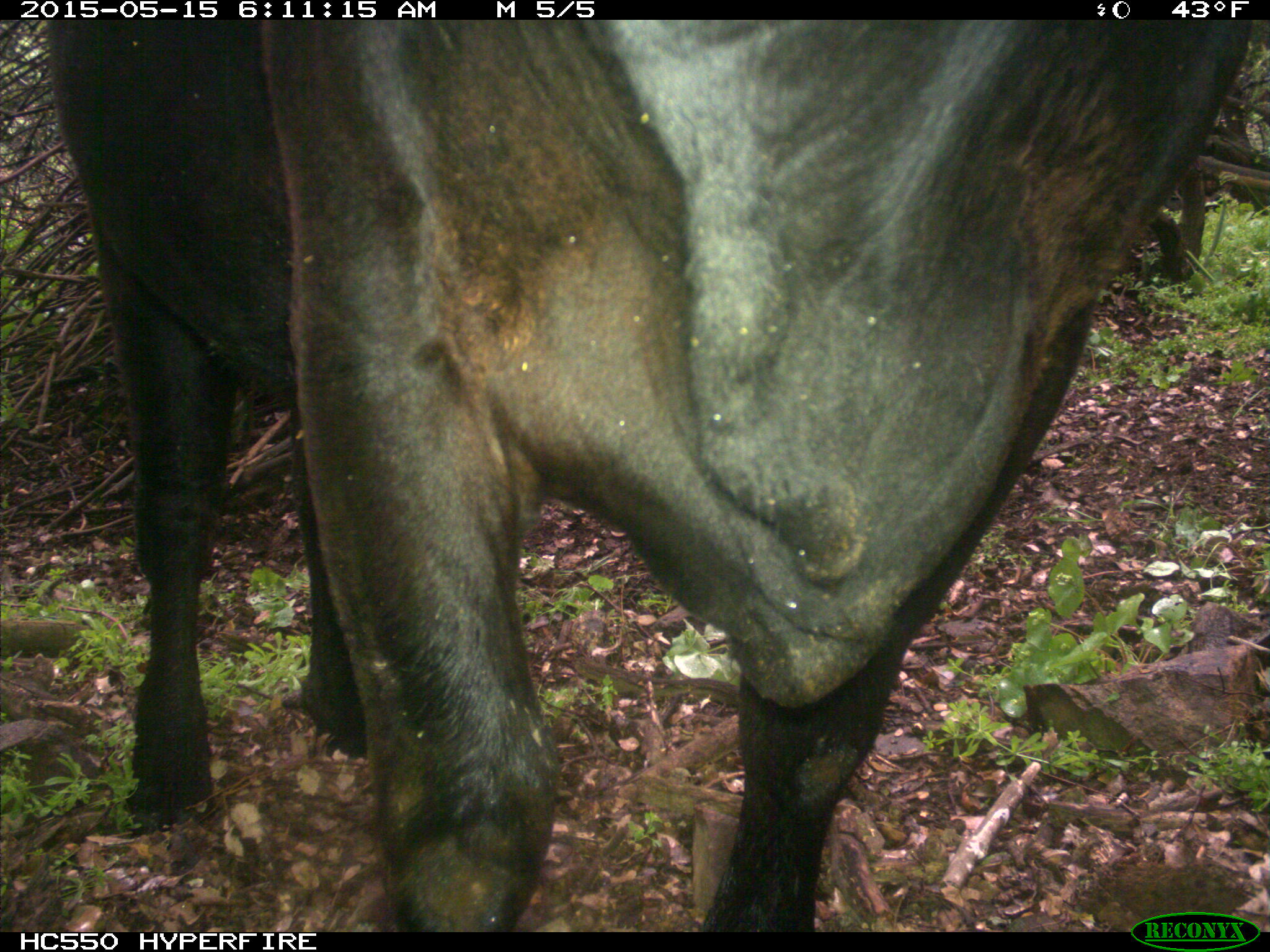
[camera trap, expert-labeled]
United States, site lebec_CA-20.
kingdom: Animalia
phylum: Chordata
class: Mammalia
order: Artiodactyla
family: Bovidae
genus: Bos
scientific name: Bos taurus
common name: domestic cow